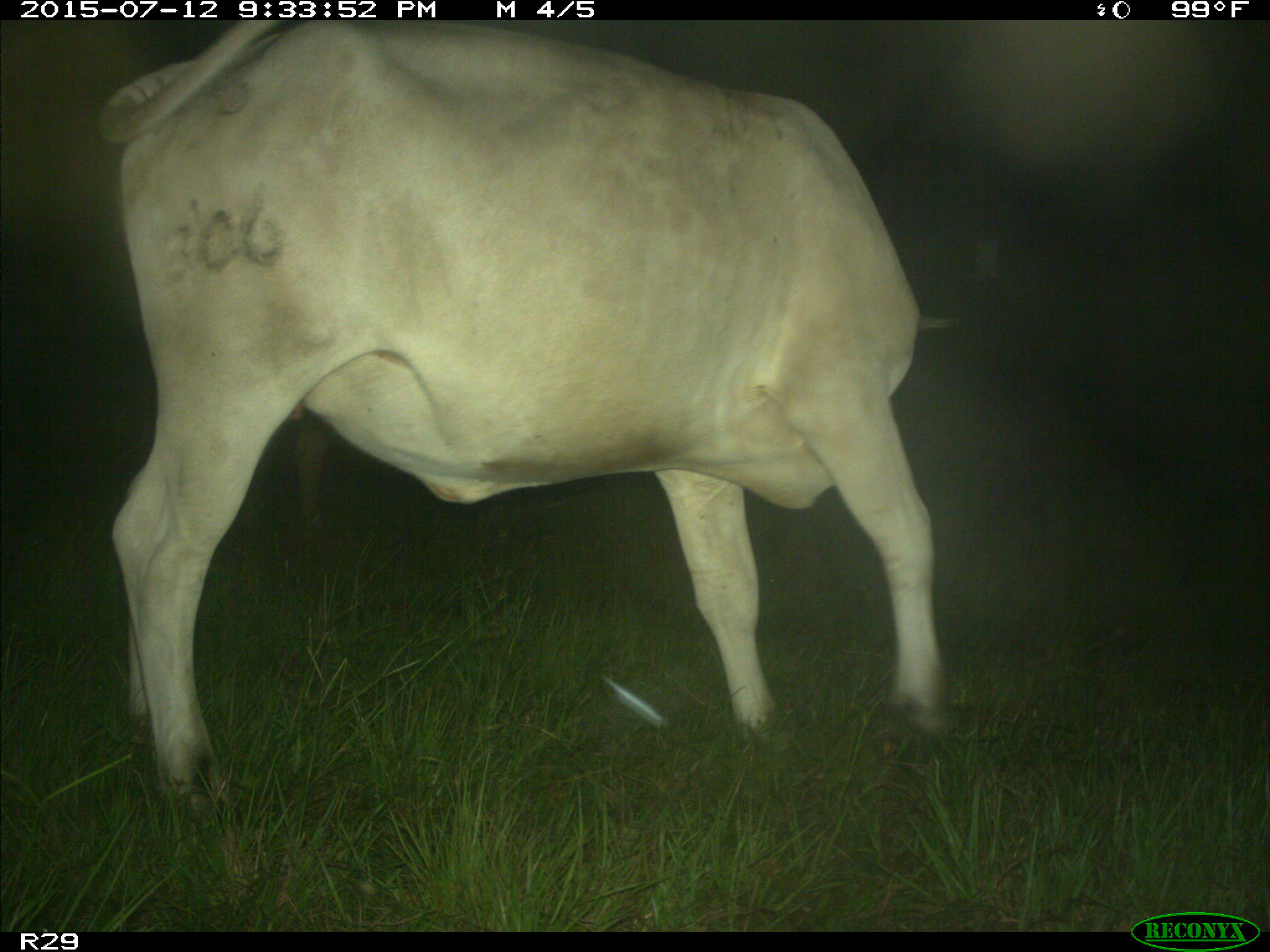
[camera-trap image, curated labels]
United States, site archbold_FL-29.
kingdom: Animalia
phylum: Chordata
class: Mammalia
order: Artiodactyla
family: Bovidae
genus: Bos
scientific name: Bos taurus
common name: domestic cow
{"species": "Bos taurus (domestic cow)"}